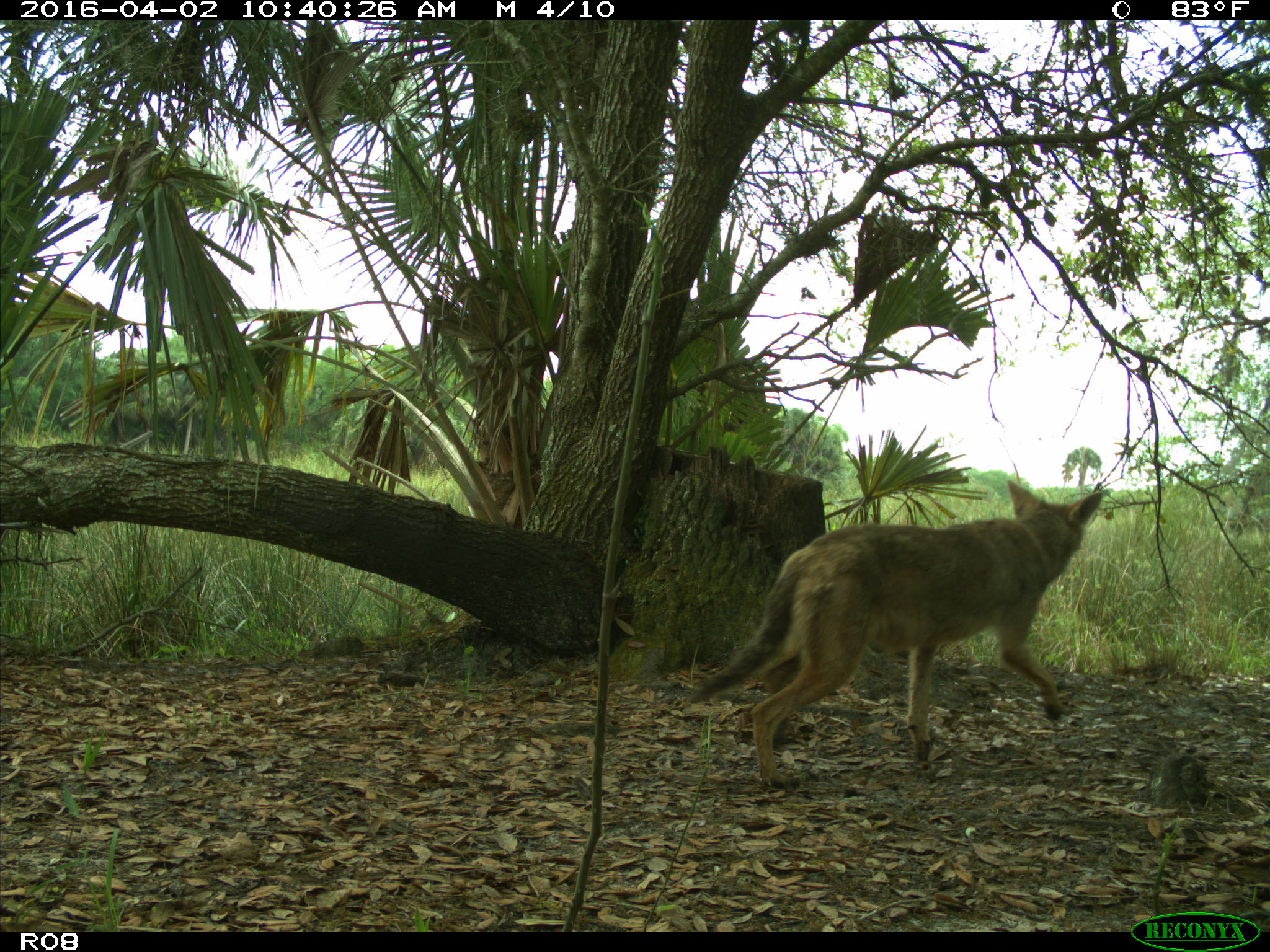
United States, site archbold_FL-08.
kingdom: Animalia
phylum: Chordata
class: Mammalia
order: Carnivora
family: Canidae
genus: Canis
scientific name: Canis latrans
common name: coyote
Canis latrans (coyote).